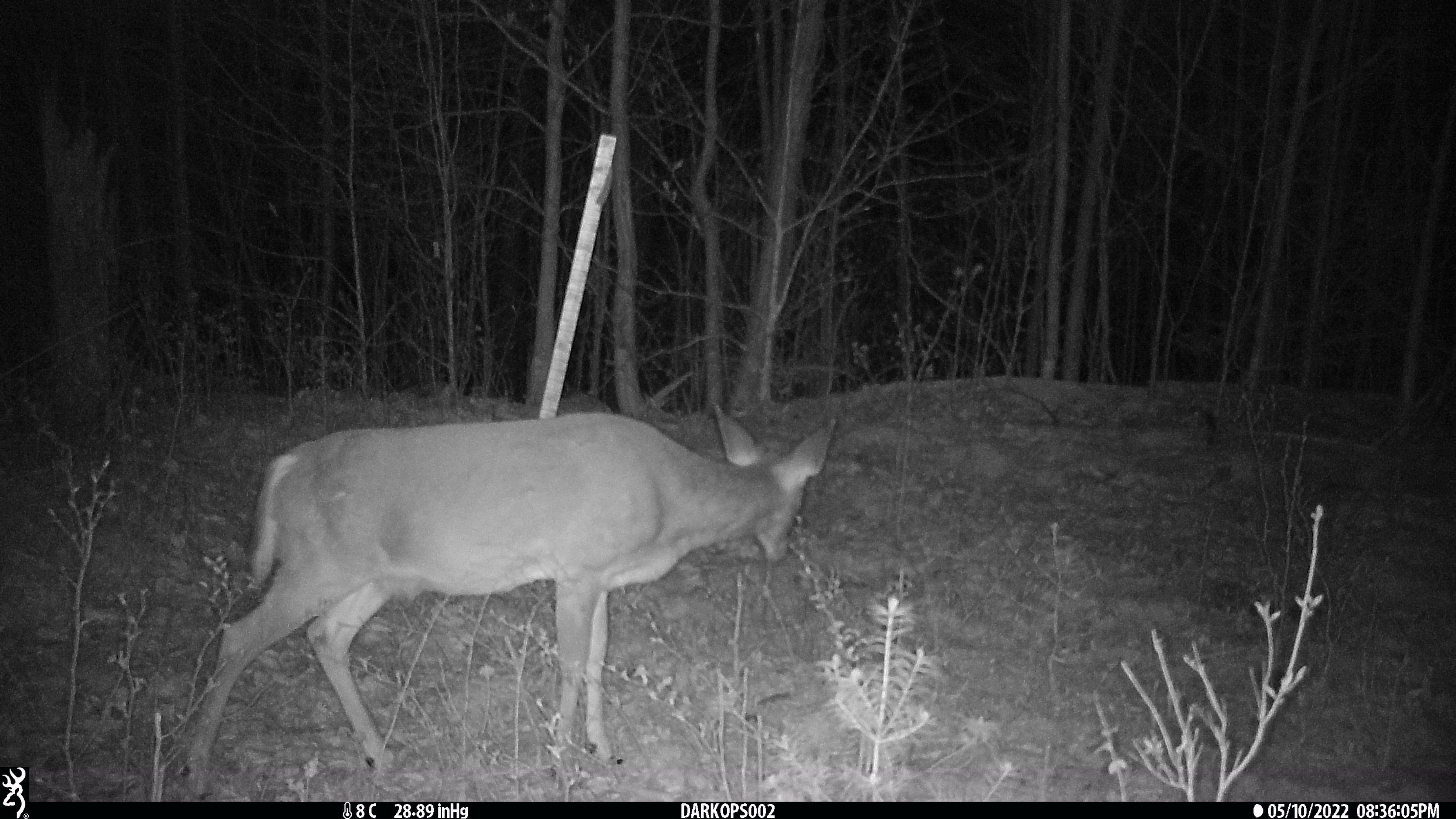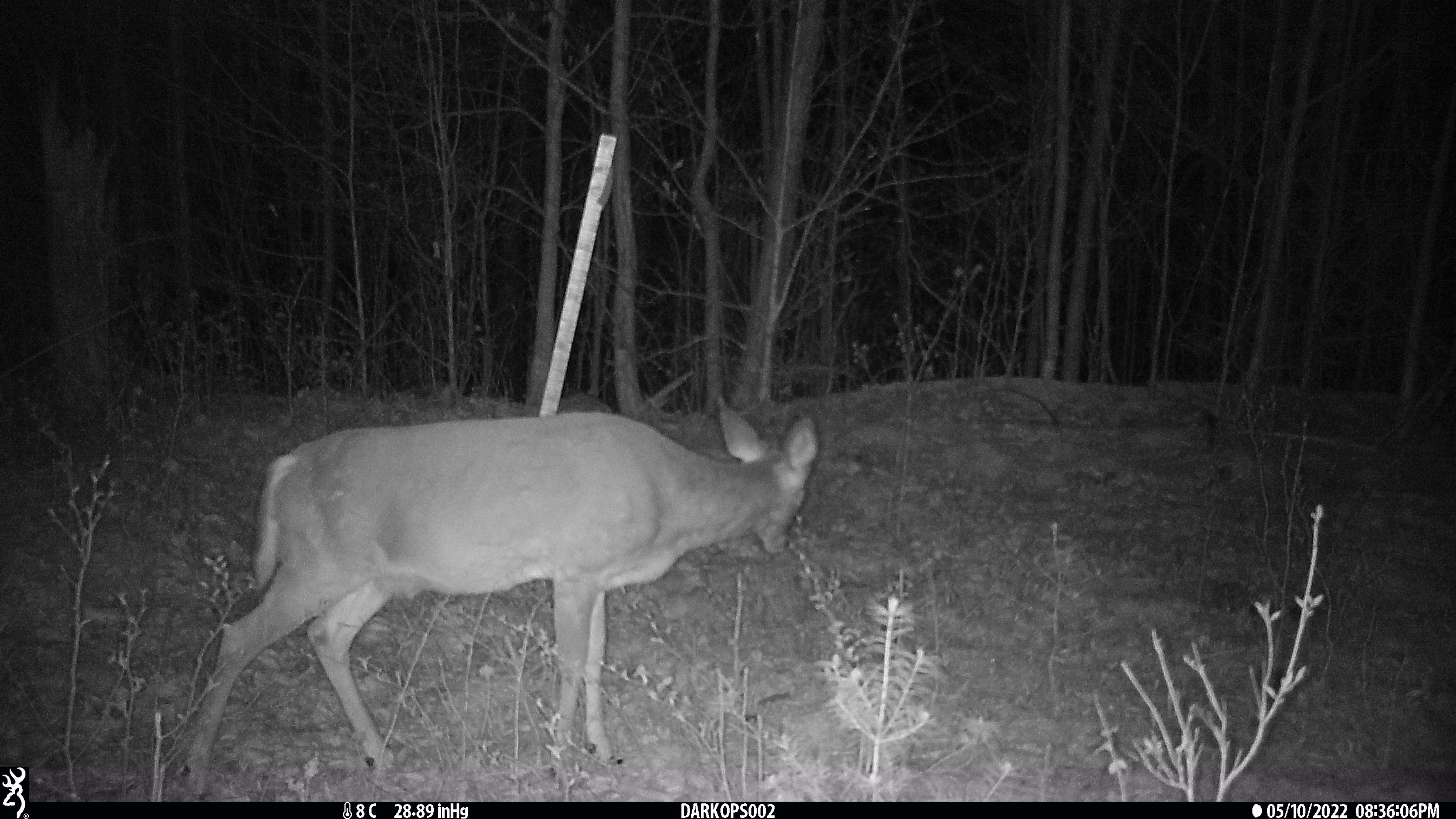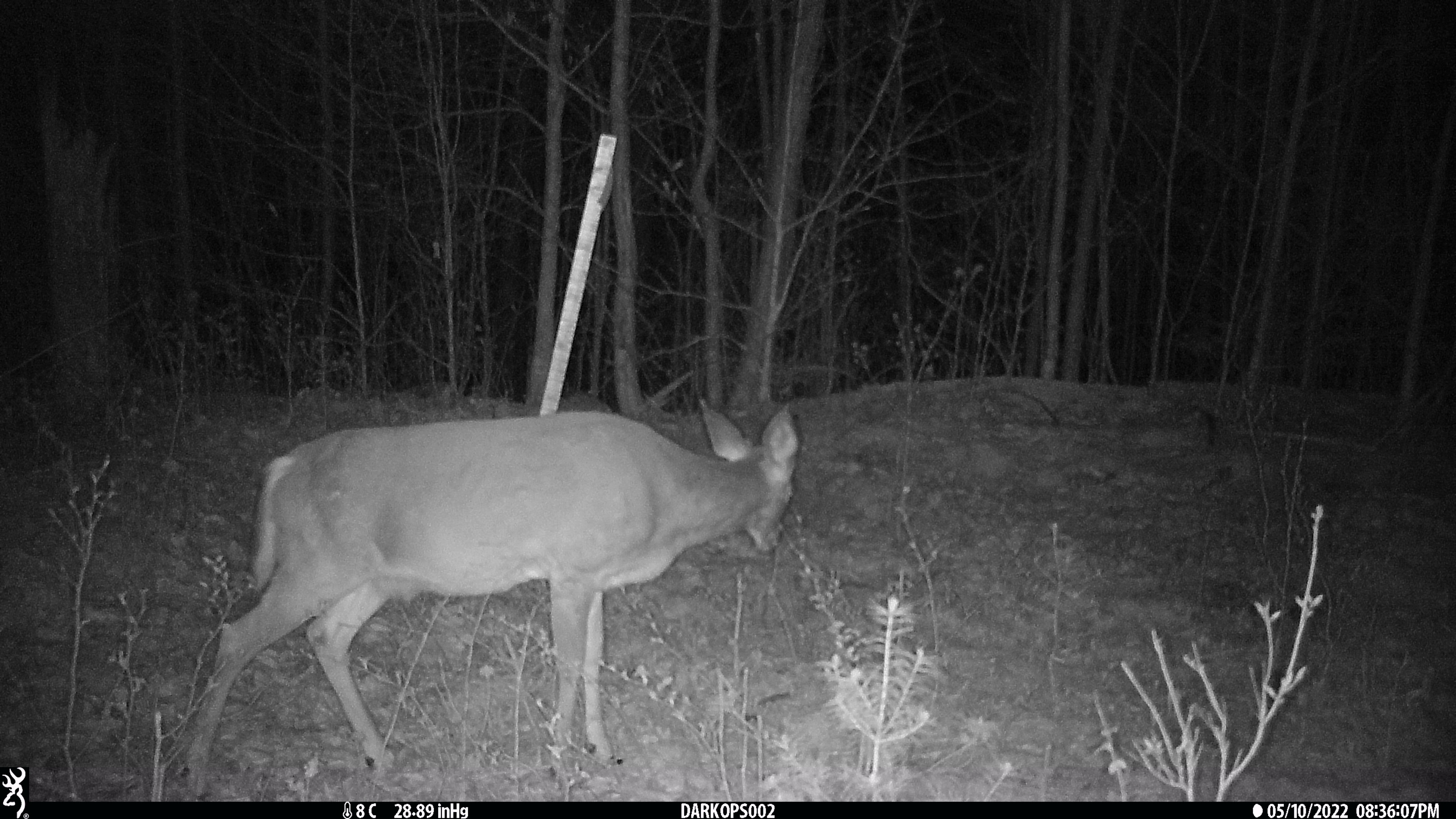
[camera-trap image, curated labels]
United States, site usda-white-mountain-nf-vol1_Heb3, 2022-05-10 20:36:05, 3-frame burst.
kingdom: Animalia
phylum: Chordata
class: Mammalia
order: Artiodactyla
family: Cervidae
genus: Odocoileus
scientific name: Odocoileus virginianus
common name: white-tailed deer